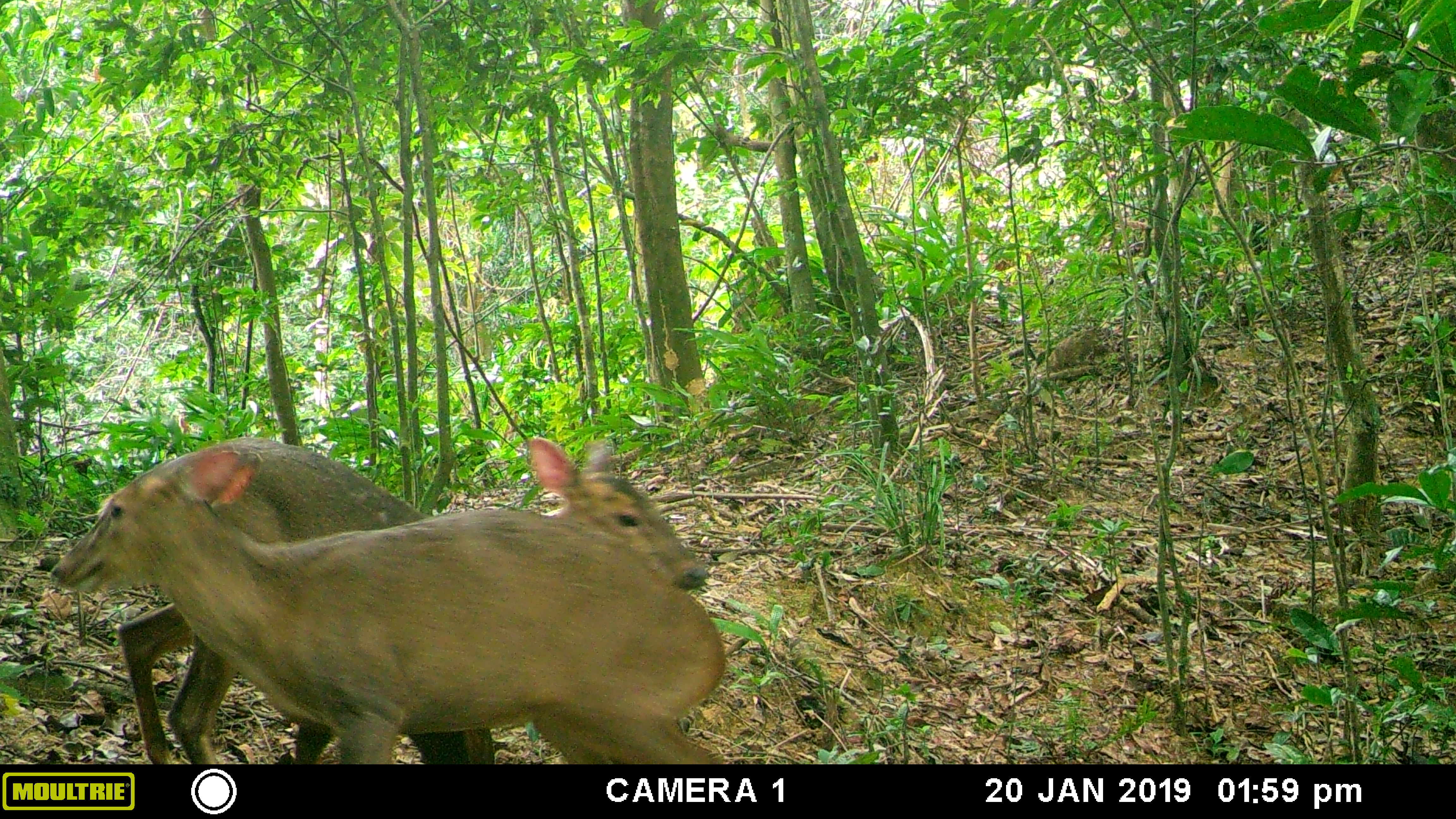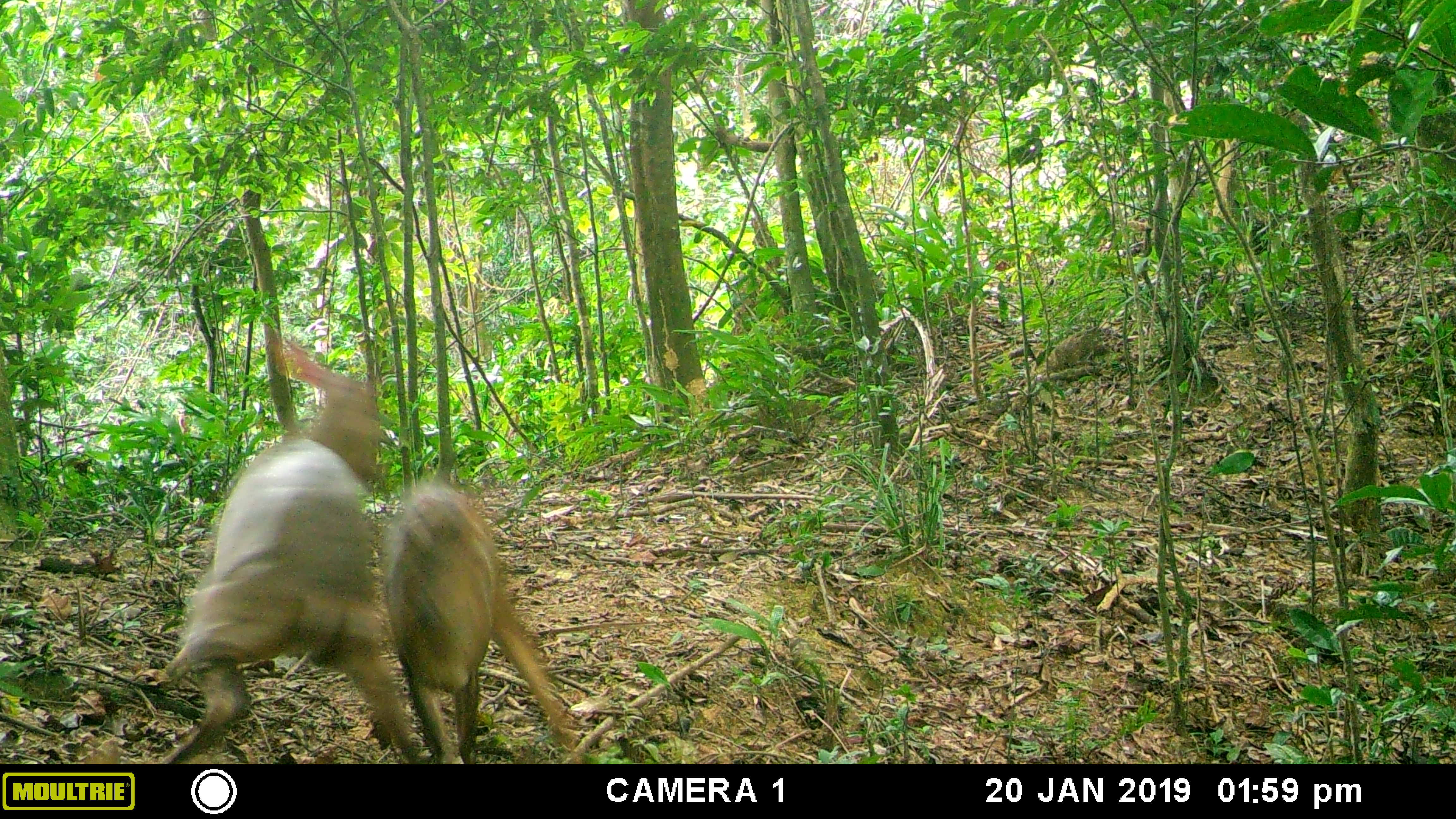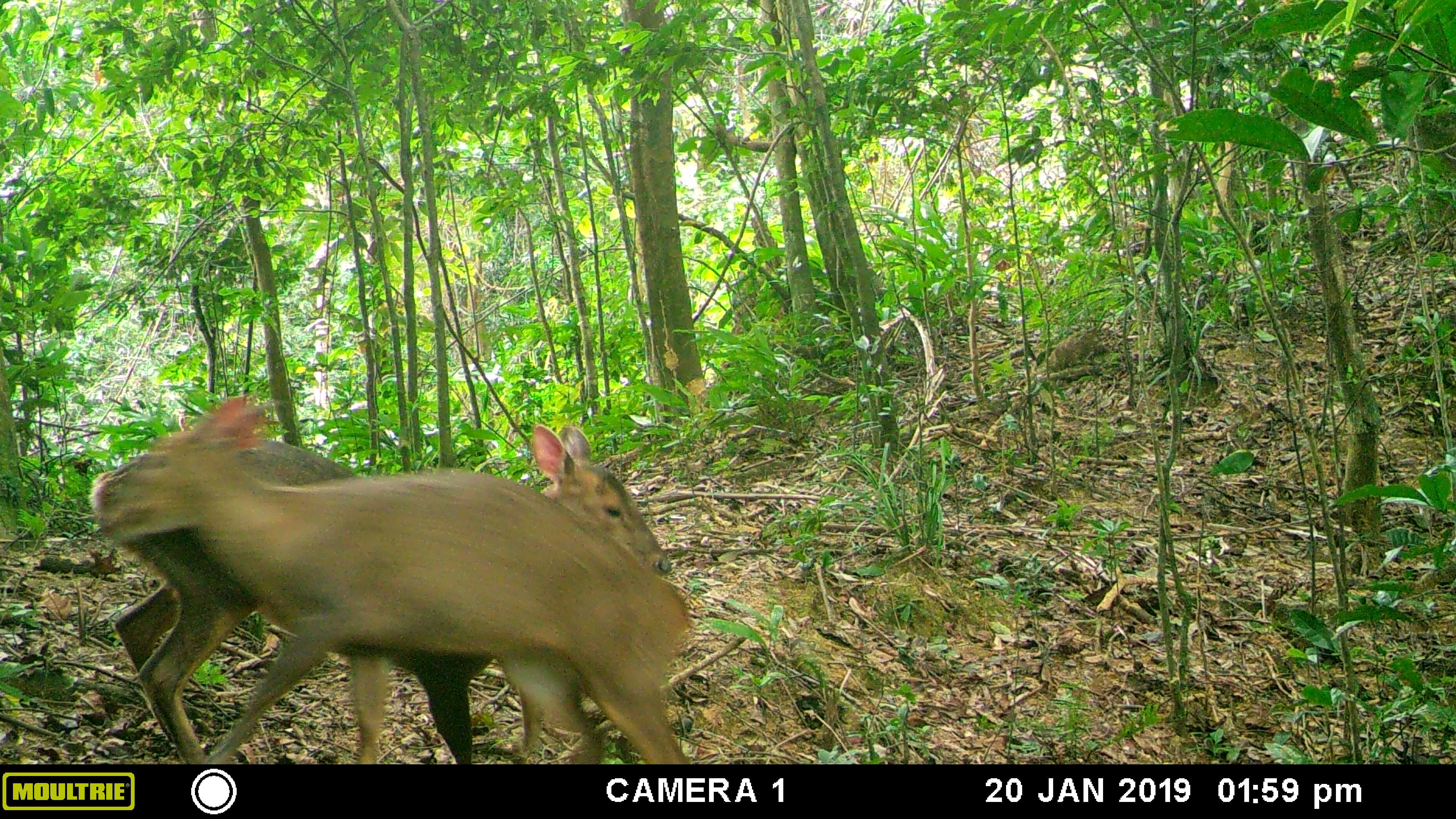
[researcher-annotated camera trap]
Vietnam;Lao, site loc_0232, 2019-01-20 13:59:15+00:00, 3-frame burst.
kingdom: Animalia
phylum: Chordata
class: Mammalia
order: Artiodactyla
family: Cervidae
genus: Muntiacus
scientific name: Muntiacus vuquangensis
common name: large-antlered muntjac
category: large antlered muntjac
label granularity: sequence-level